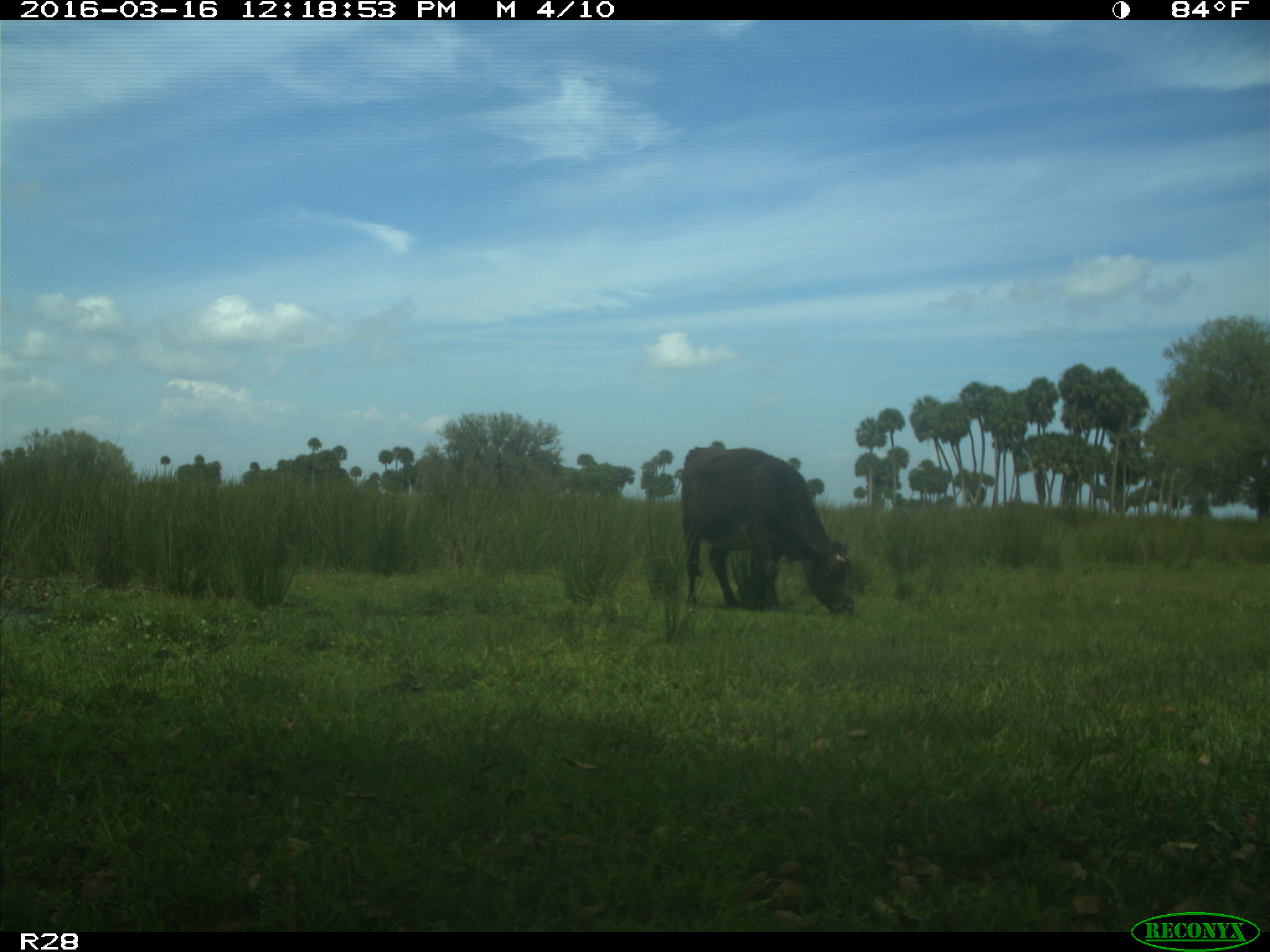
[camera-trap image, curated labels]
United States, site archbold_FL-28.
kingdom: Animalia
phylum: Chordata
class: Mammalia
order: Artiodactyla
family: Bovidae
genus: Bos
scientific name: Bos taurus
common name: domestic cow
Bos taurus (domestic cow).